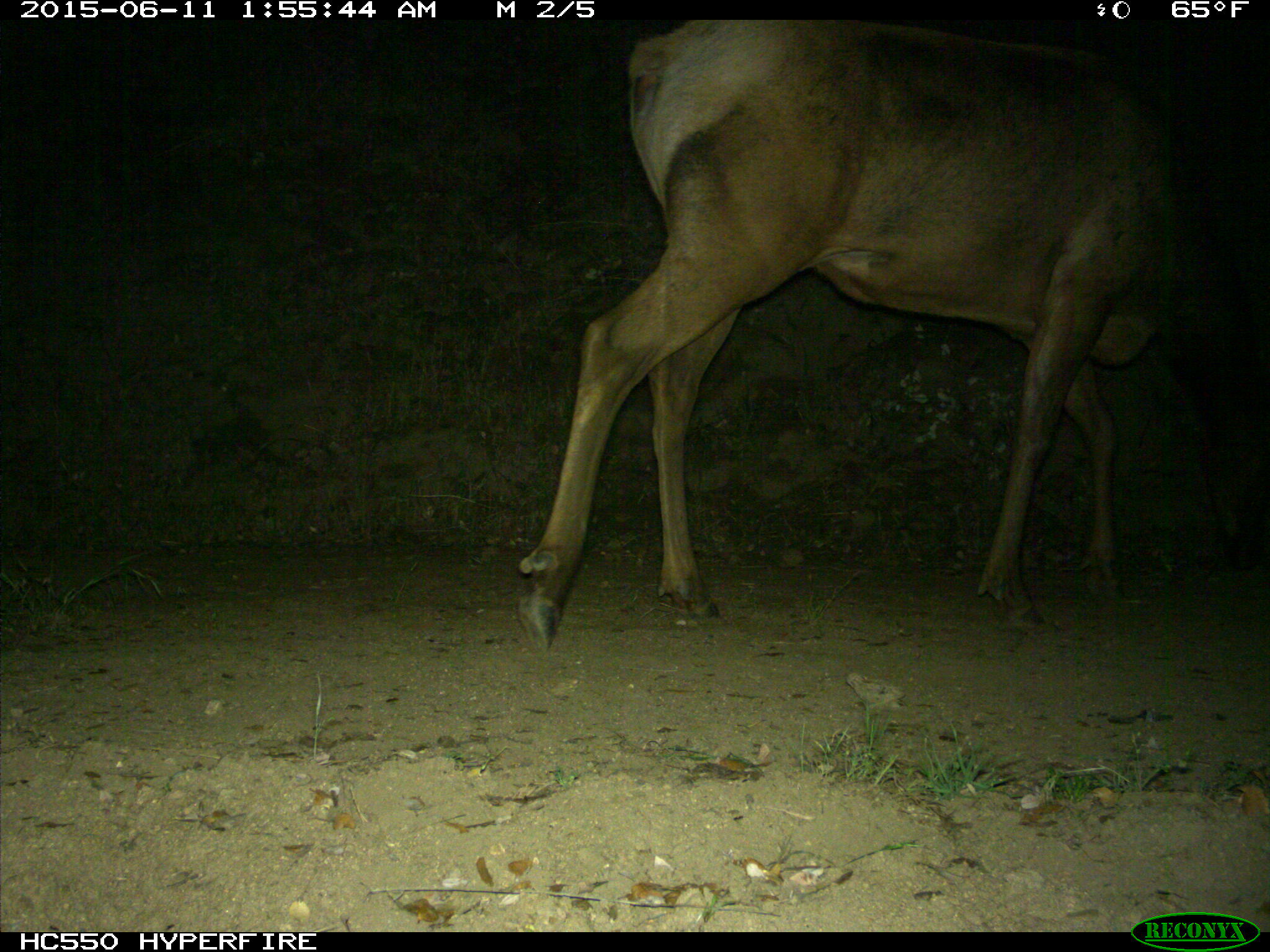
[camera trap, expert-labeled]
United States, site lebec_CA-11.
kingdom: Animalia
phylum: Chordata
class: Mammalia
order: Artiodactyla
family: Cervidae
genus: Cervus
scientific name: Cervus canadensis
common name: elk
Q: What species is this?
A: Cervus canadensis (elk).